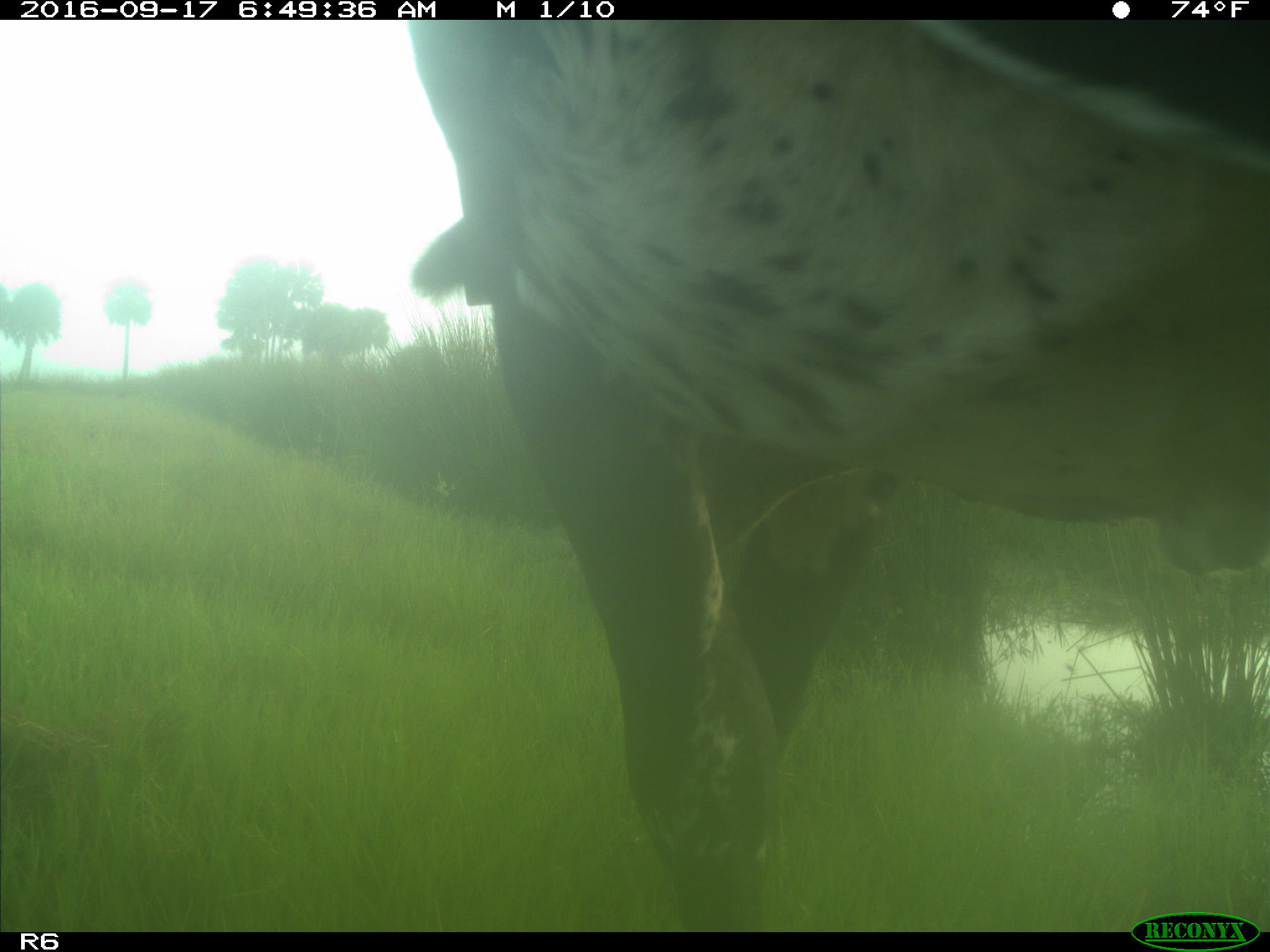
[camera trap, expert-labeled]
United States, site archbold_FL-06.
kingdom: Animalia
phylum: Chordata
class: Mammalia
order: Artiodactyla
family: Bovidae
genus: Bos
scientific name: Bos taurus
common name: domestic cow